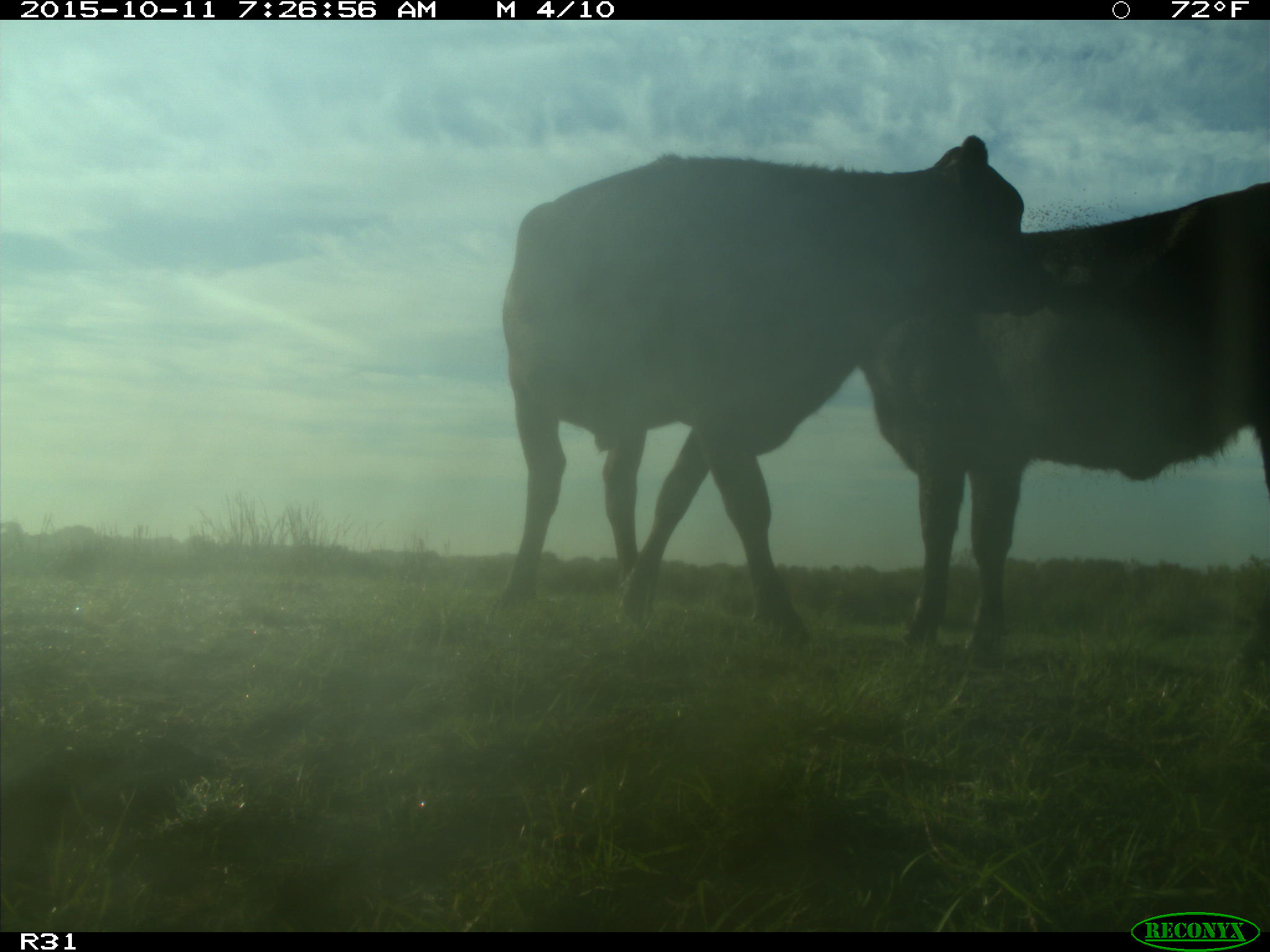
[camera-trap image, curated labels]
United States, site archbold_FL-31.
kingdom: Animalia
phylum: Chordata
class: Mammalia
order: Artiodactyla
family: Bovidae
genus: Bos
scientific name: Bos taurus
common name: domestic cow